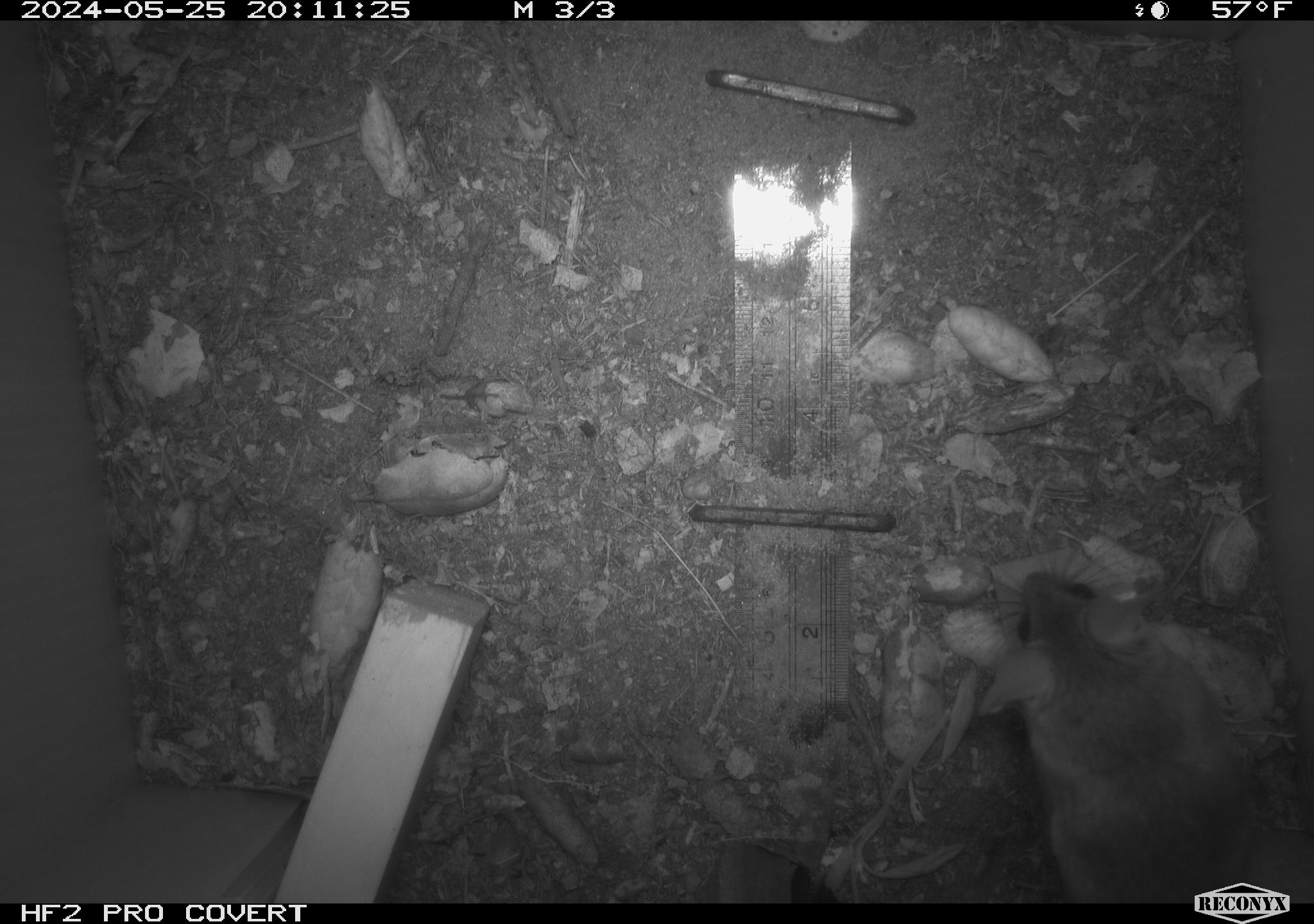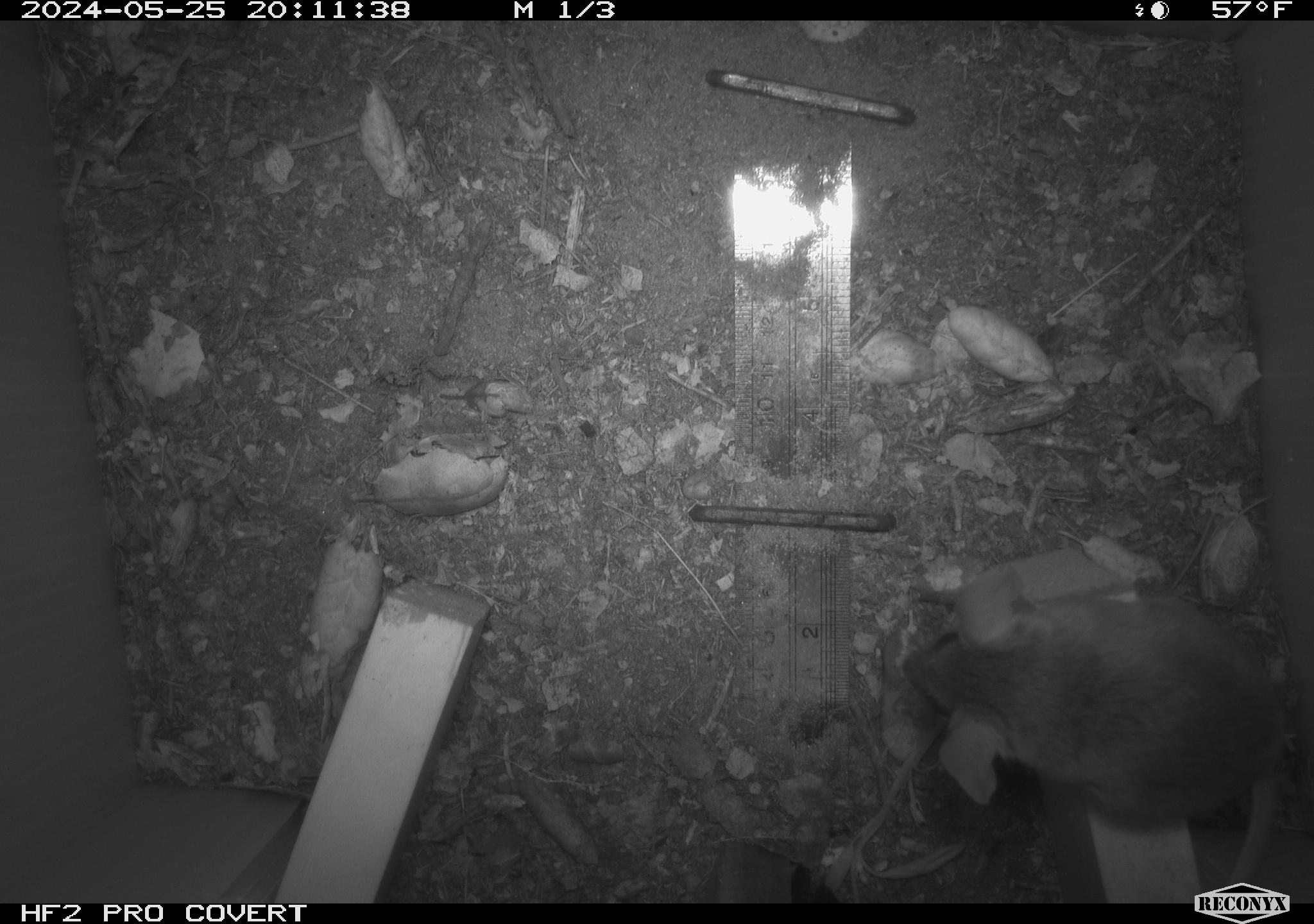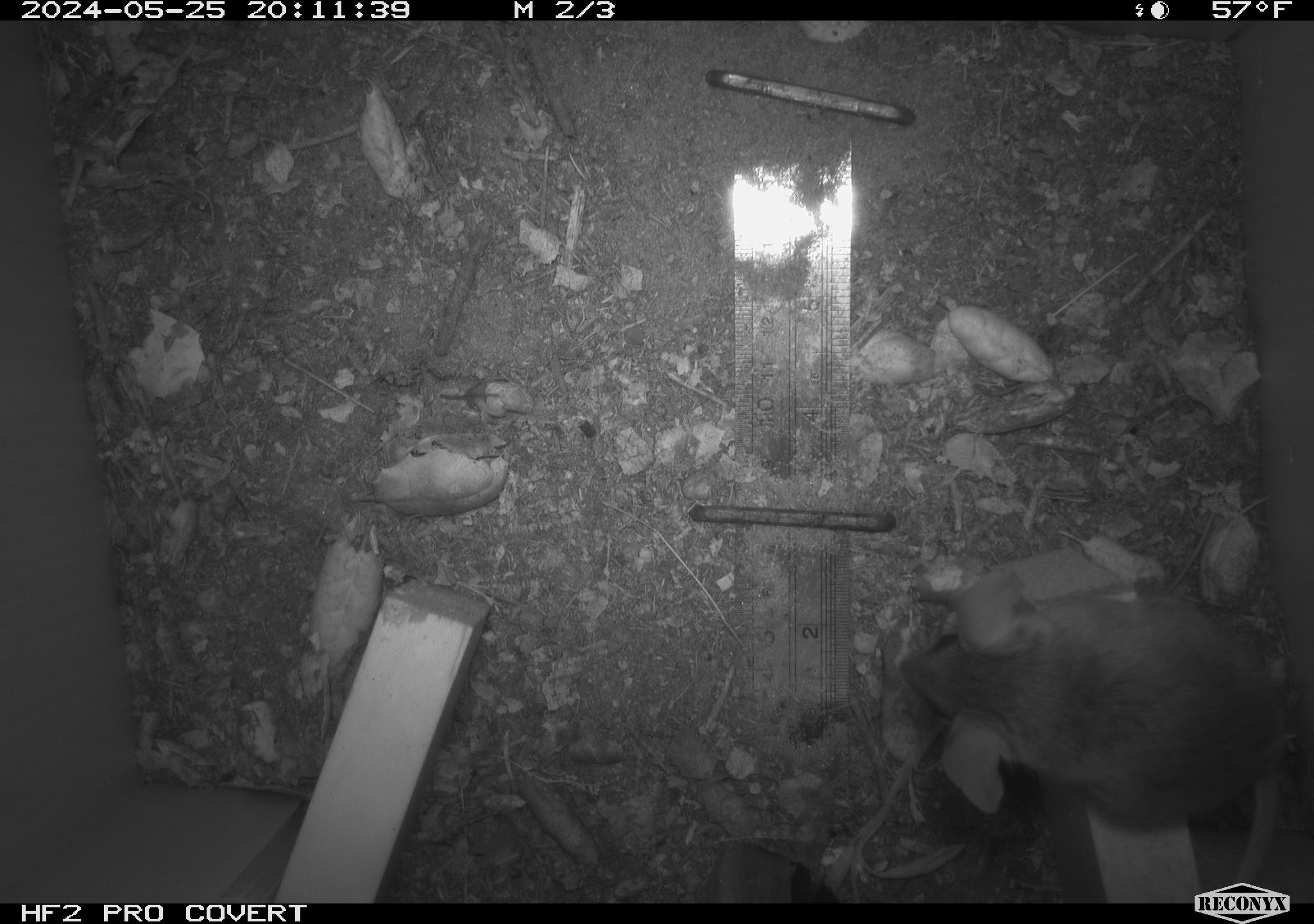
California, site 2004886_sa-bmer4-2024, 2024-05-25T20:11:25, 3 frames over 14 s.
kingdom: Animalia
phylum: Chordata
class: Mammalia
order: Rodentia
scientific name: Rodentia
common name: mouse species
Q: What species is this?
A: Mouse species (Rodentia).